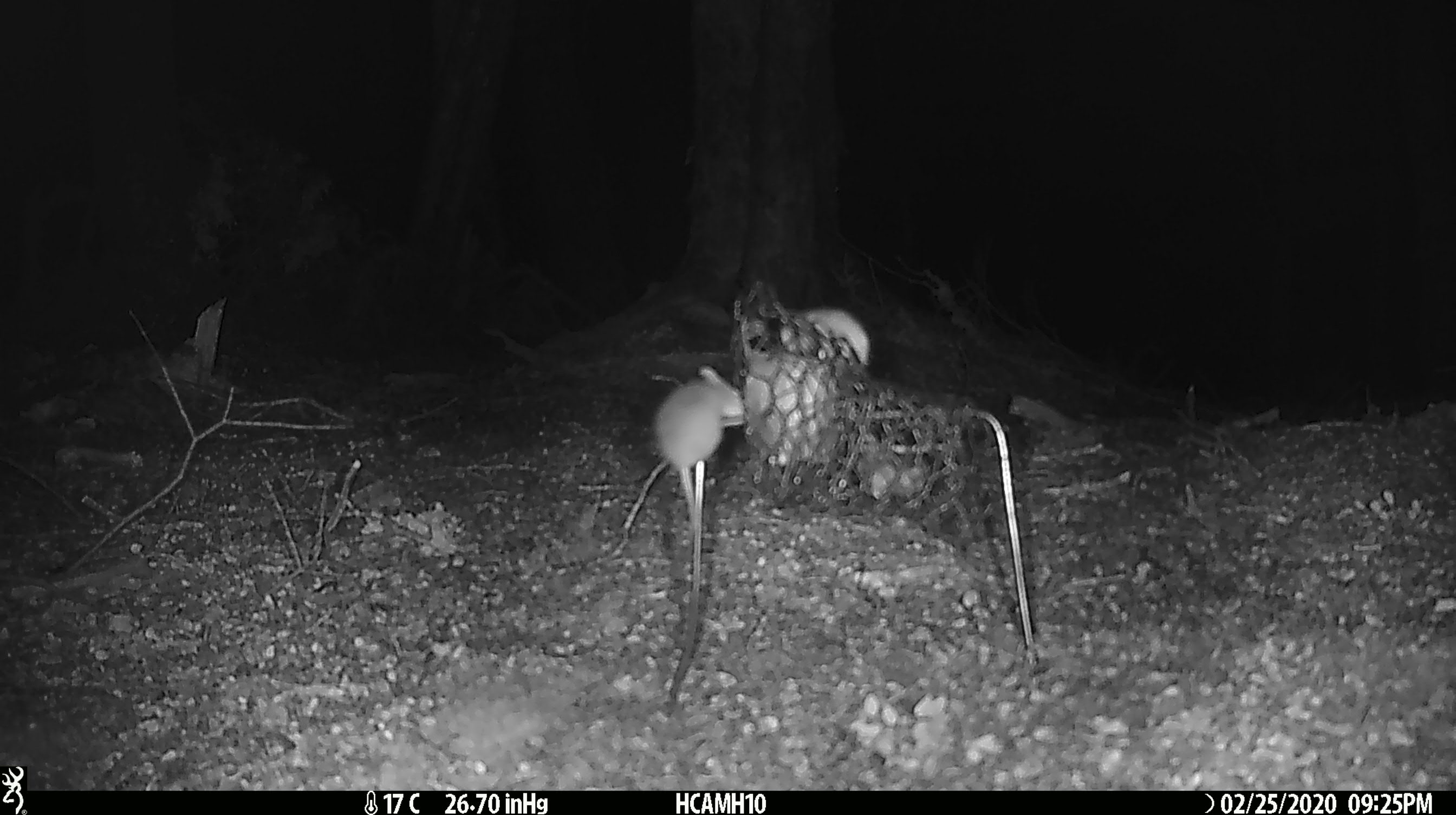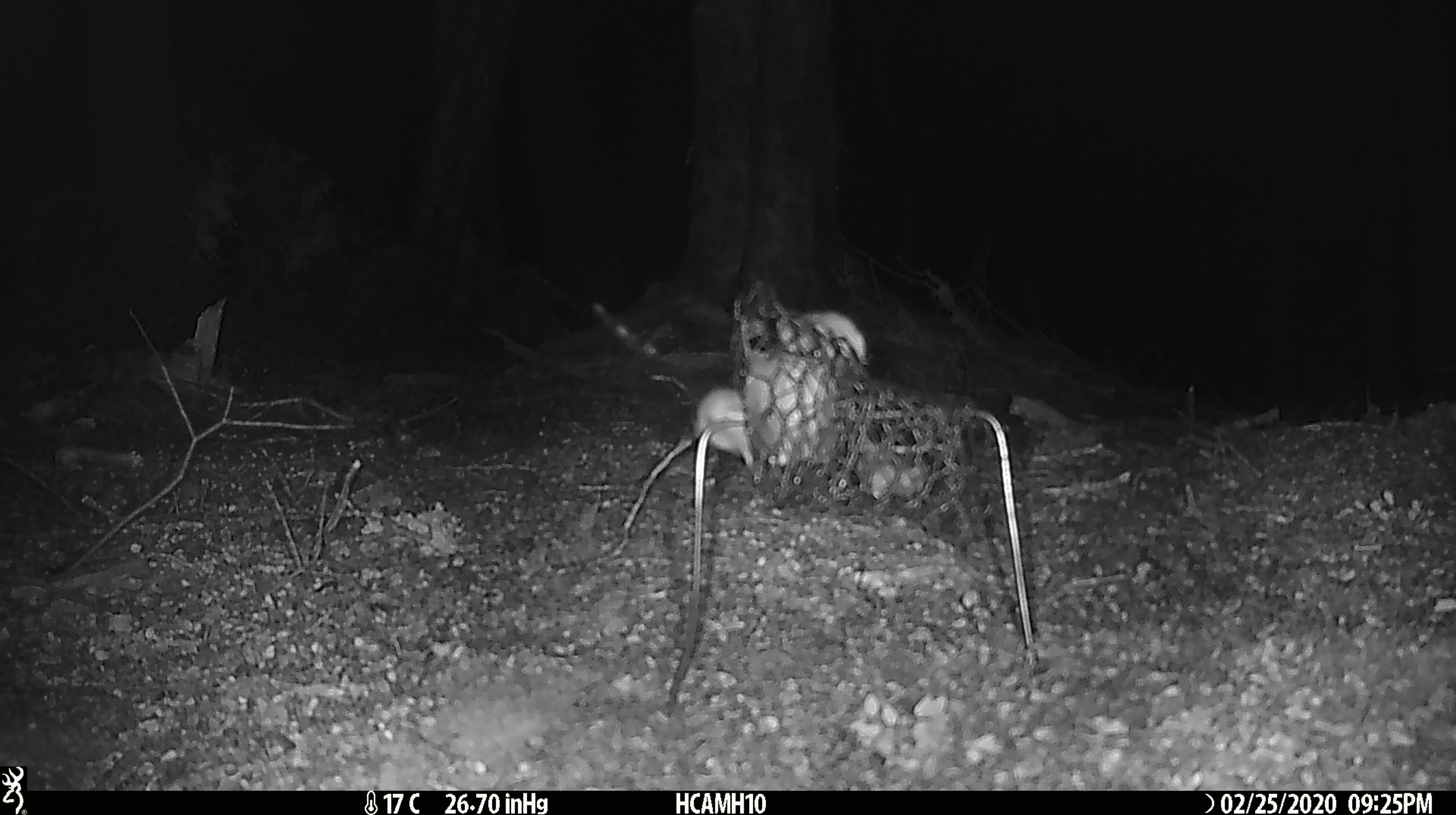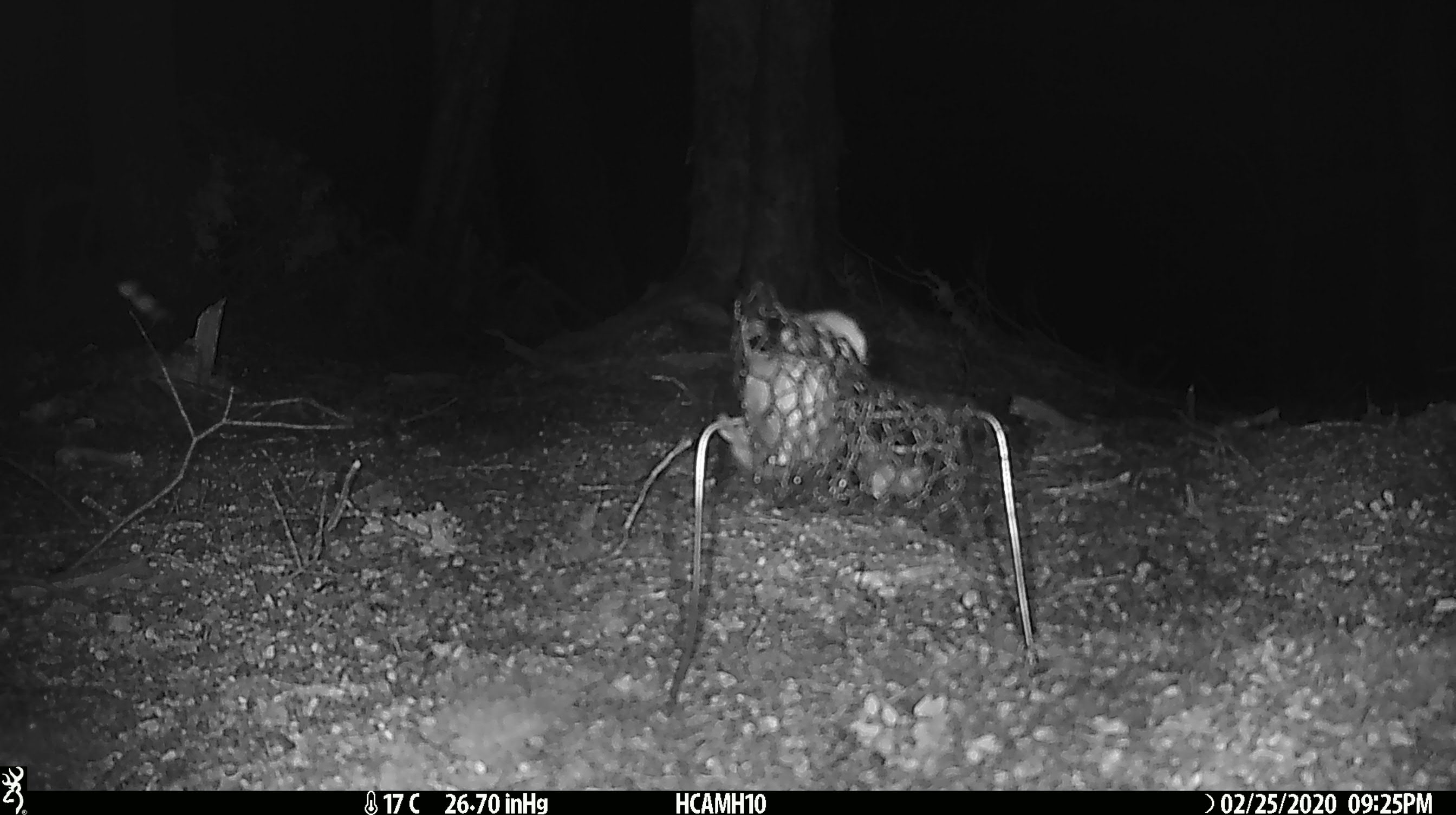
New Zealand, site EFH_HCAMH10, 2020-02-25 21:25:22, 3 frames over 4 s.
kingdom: Animalia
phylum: Chordata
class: Mammalia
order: Rodentia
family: Muridae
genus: Mus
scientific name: Mus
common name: mouse